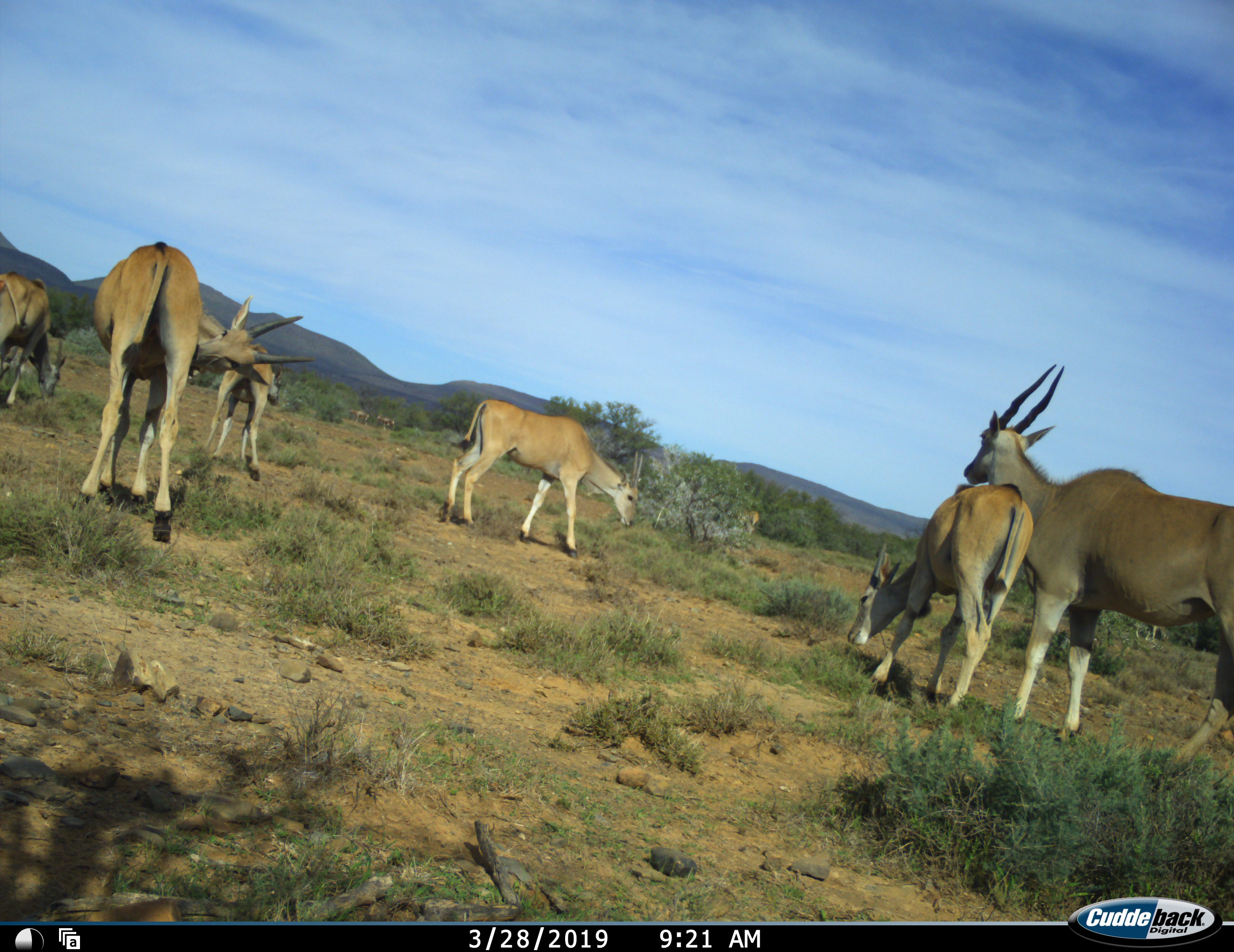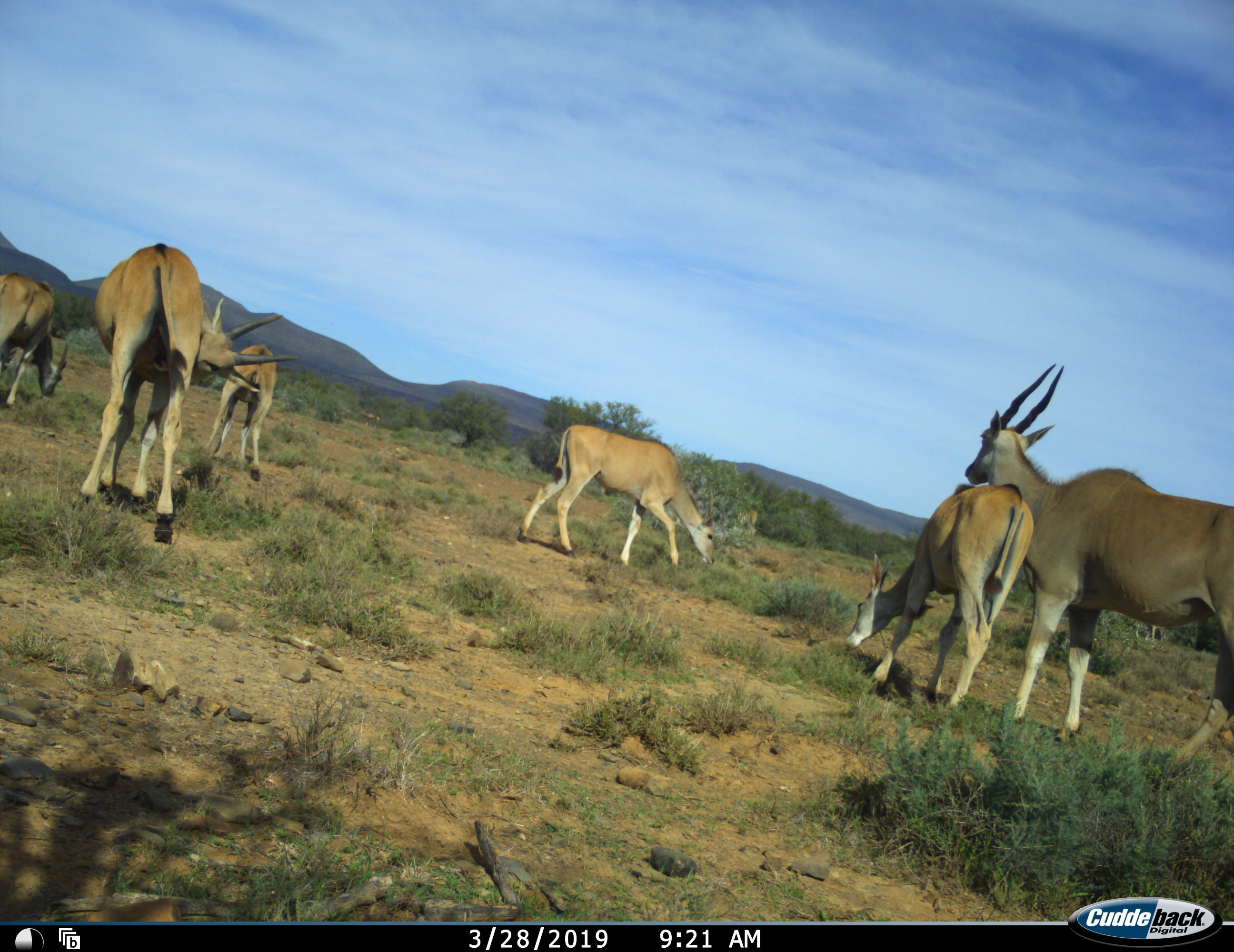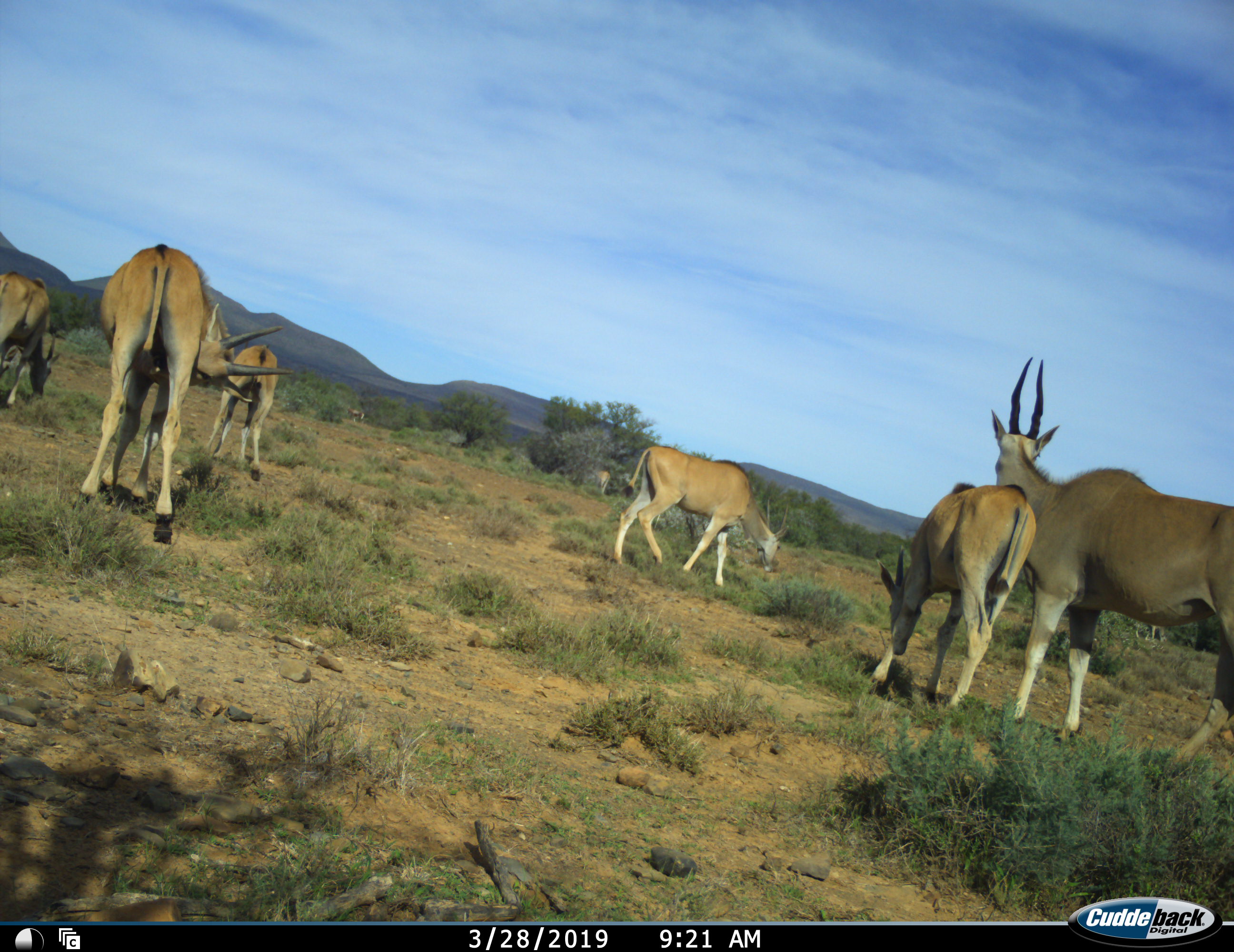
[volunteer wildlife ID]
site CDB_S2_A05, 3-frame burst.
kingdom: Animalia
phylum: Chordata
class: Mammalia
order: Artiodactyla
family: Bovidae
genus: Tragelaphus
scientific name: Tragelaphus oryx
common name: eland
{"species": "eland (Tragelaphus oryx)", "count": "9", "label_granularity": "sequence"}